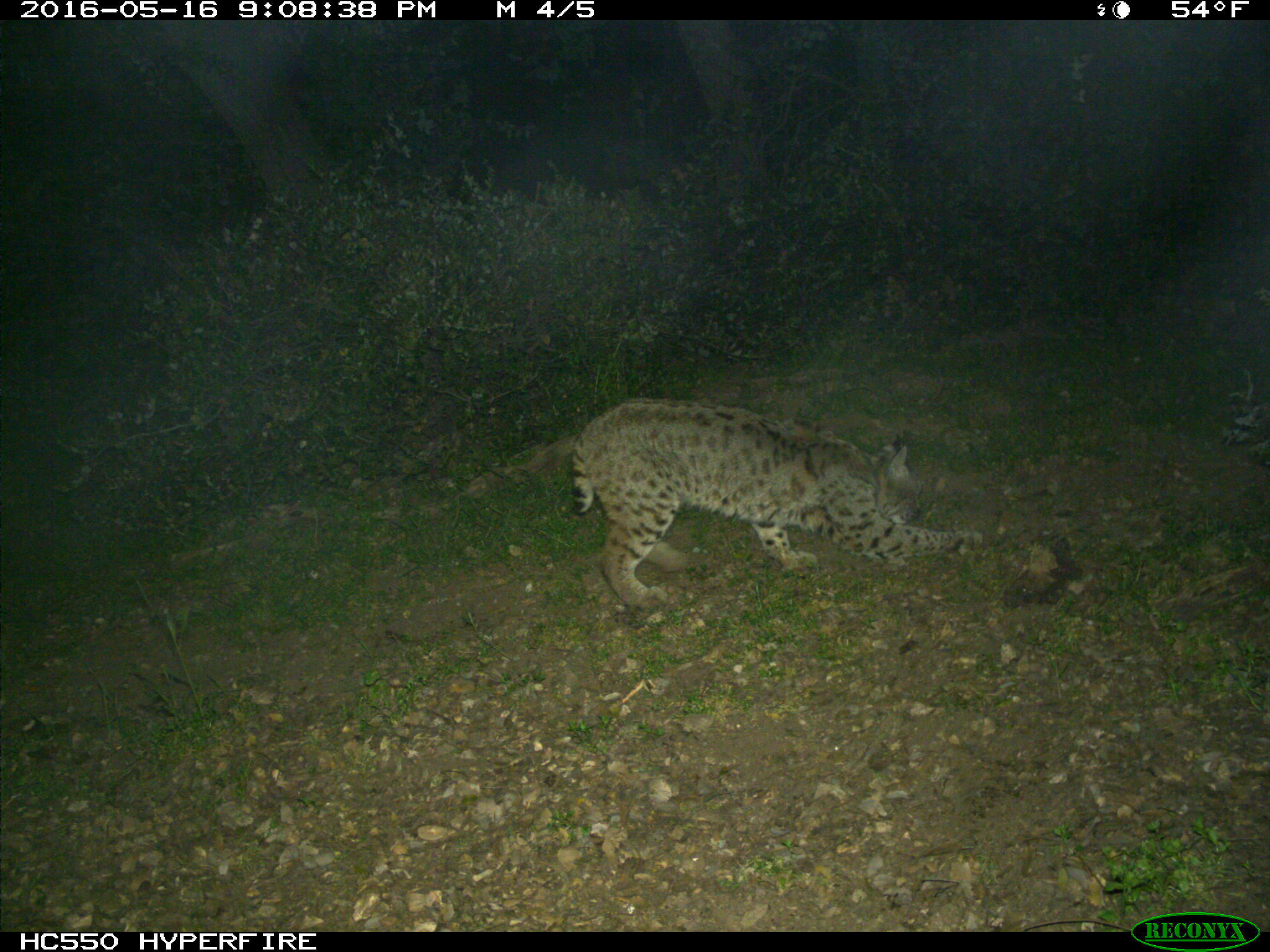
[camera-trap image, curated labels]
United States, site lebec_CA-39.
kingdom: Animalia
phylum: Chordata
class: Mammalia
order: Carnivora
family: Felidae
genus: Lynx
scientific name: Lynx rufus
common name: bobcat